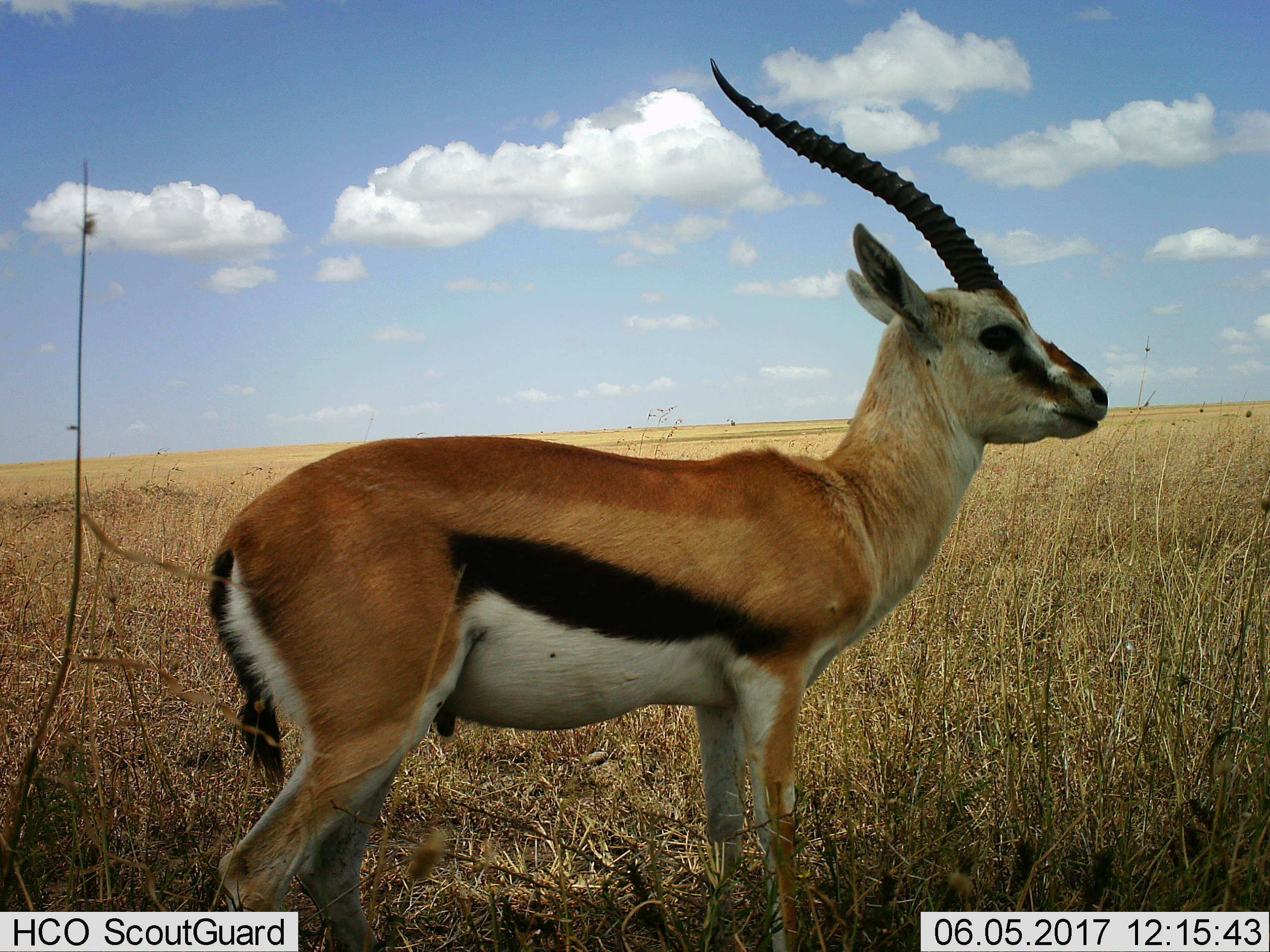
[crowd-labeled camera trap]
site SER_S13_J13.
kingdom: Animalia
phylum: Chordata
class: Mammalia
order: Artiodactyla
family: Bovidae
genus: Eudorcas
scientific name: Eudorcas thomsonii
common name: thomson's gazelle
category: gazellethomsons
Gazellethomsons (thomson's gazelle) (Eudorcas thomsonii), count 1. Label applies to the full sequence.